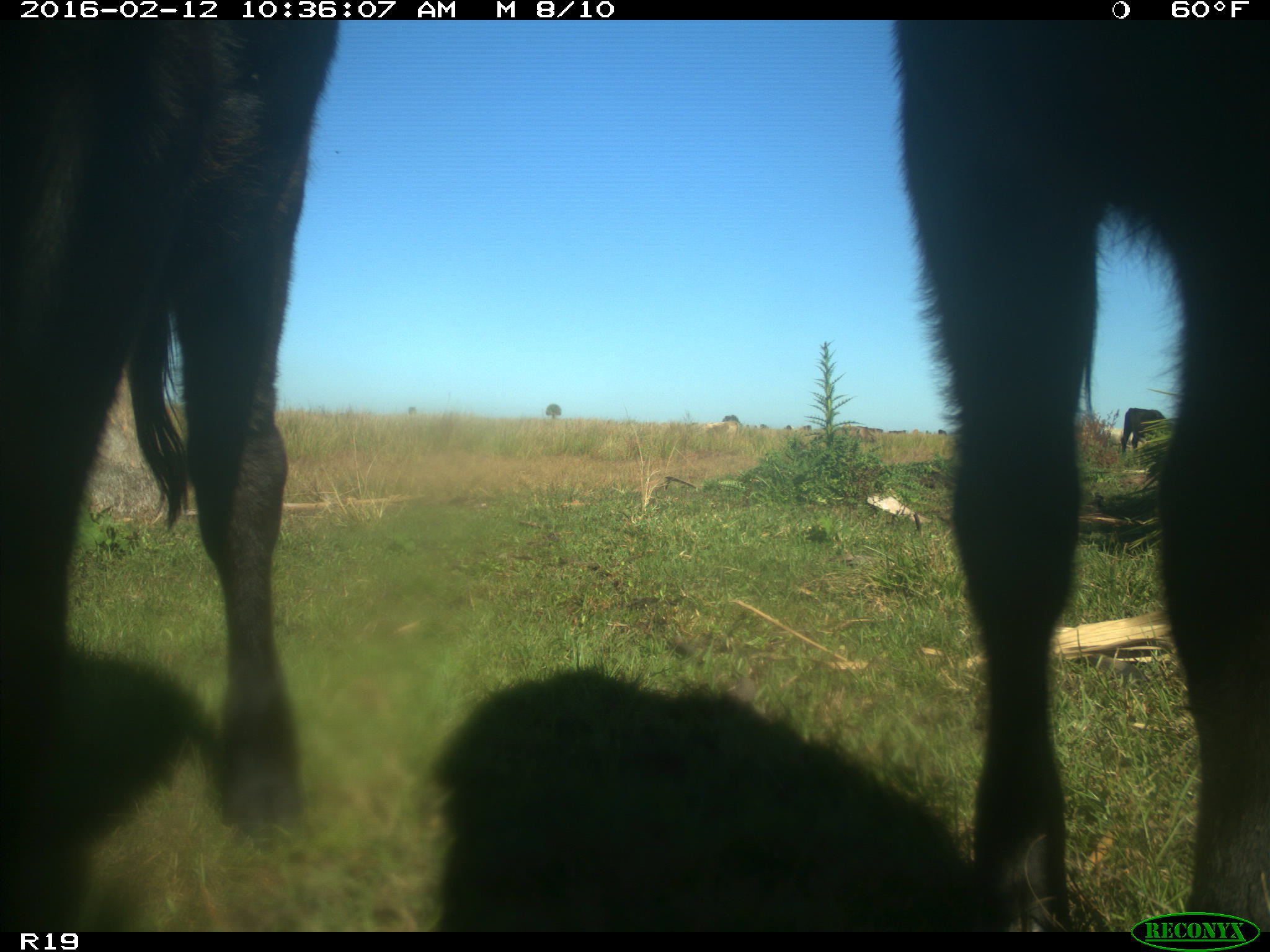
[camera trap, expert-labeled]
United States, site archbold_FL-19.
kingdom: Animalia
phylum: Chordata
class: Mammalia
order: Artiodactyla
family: Bovidae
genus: Bos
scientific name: Bos taurus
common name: domestic cow